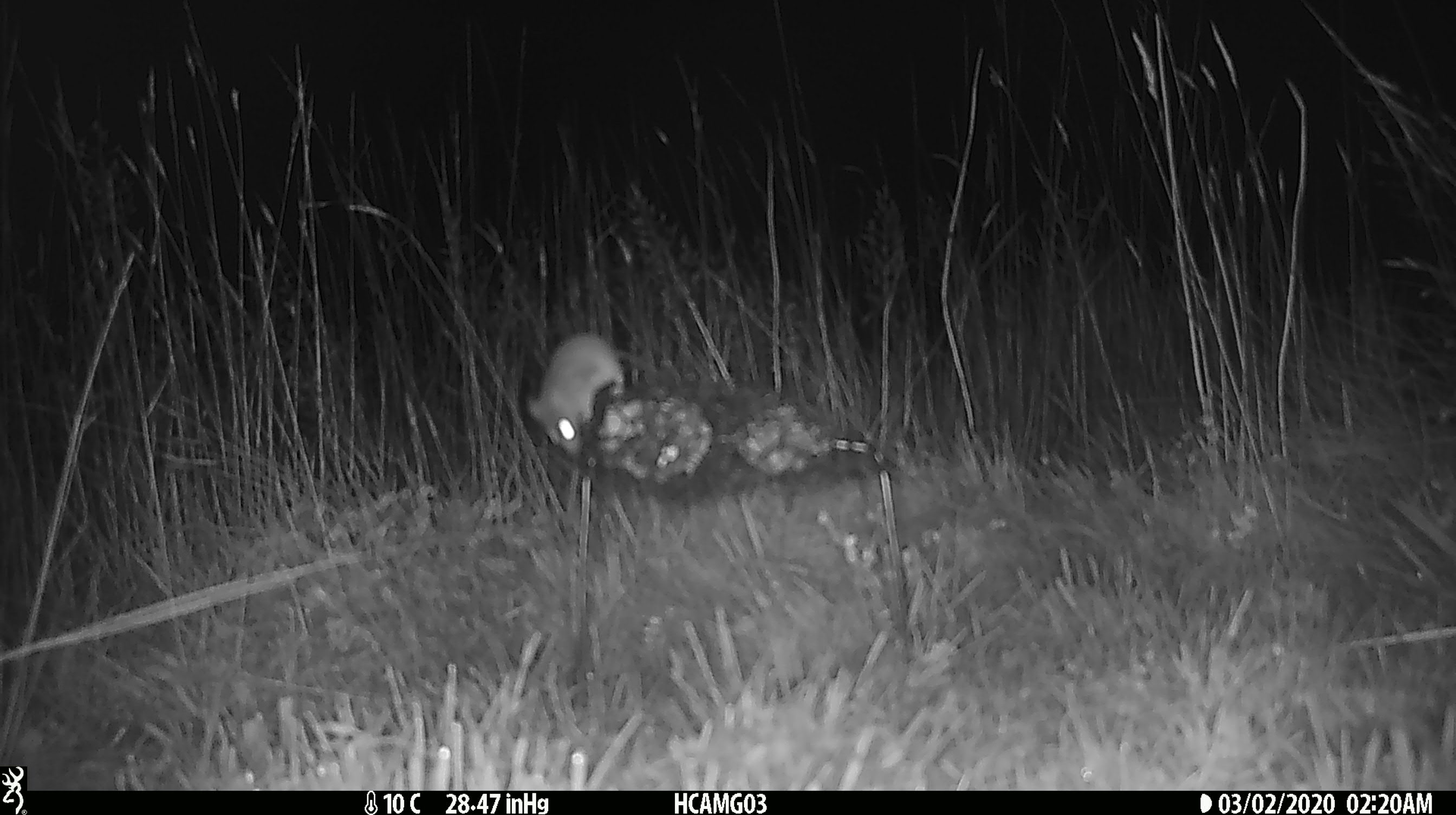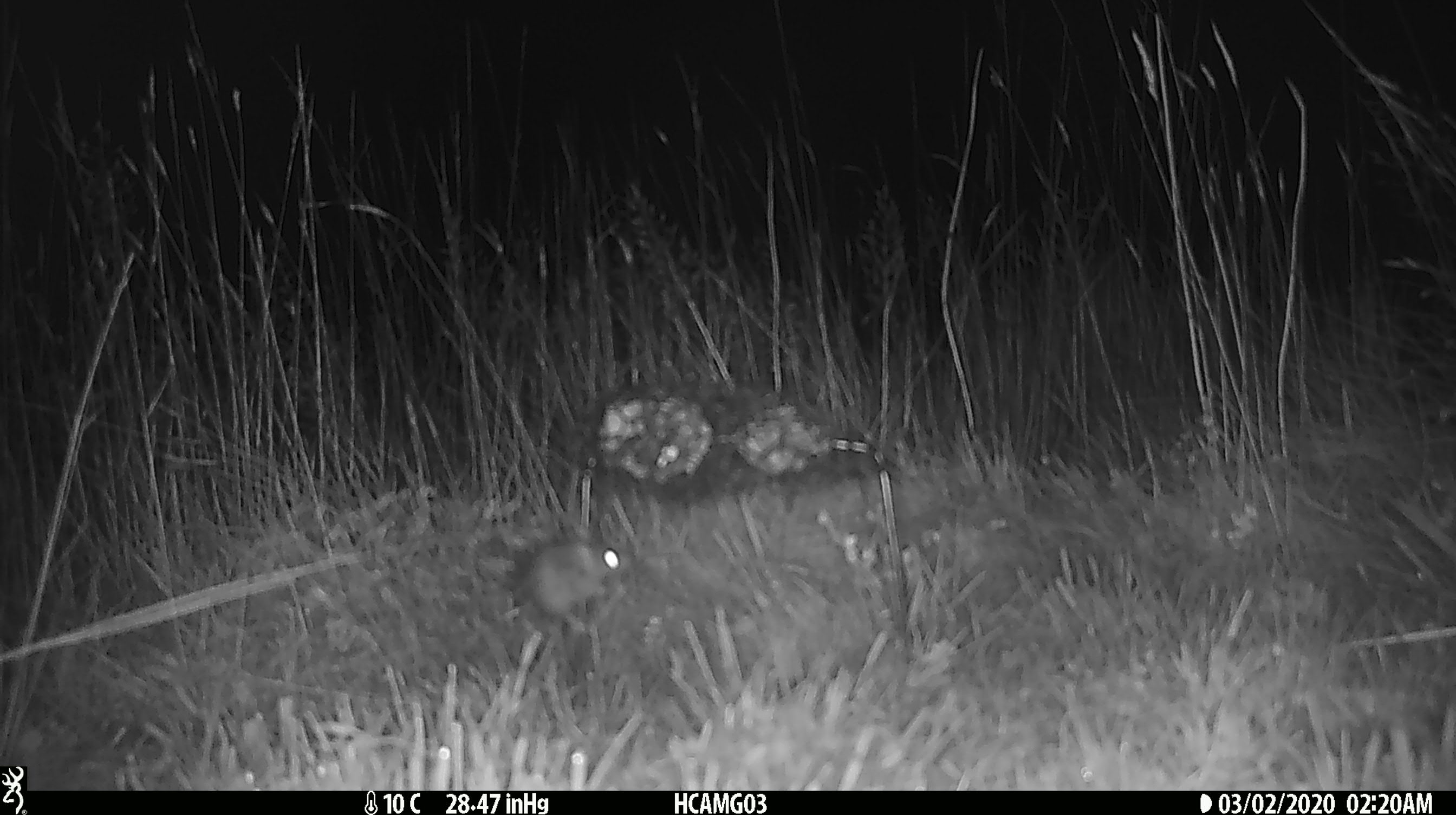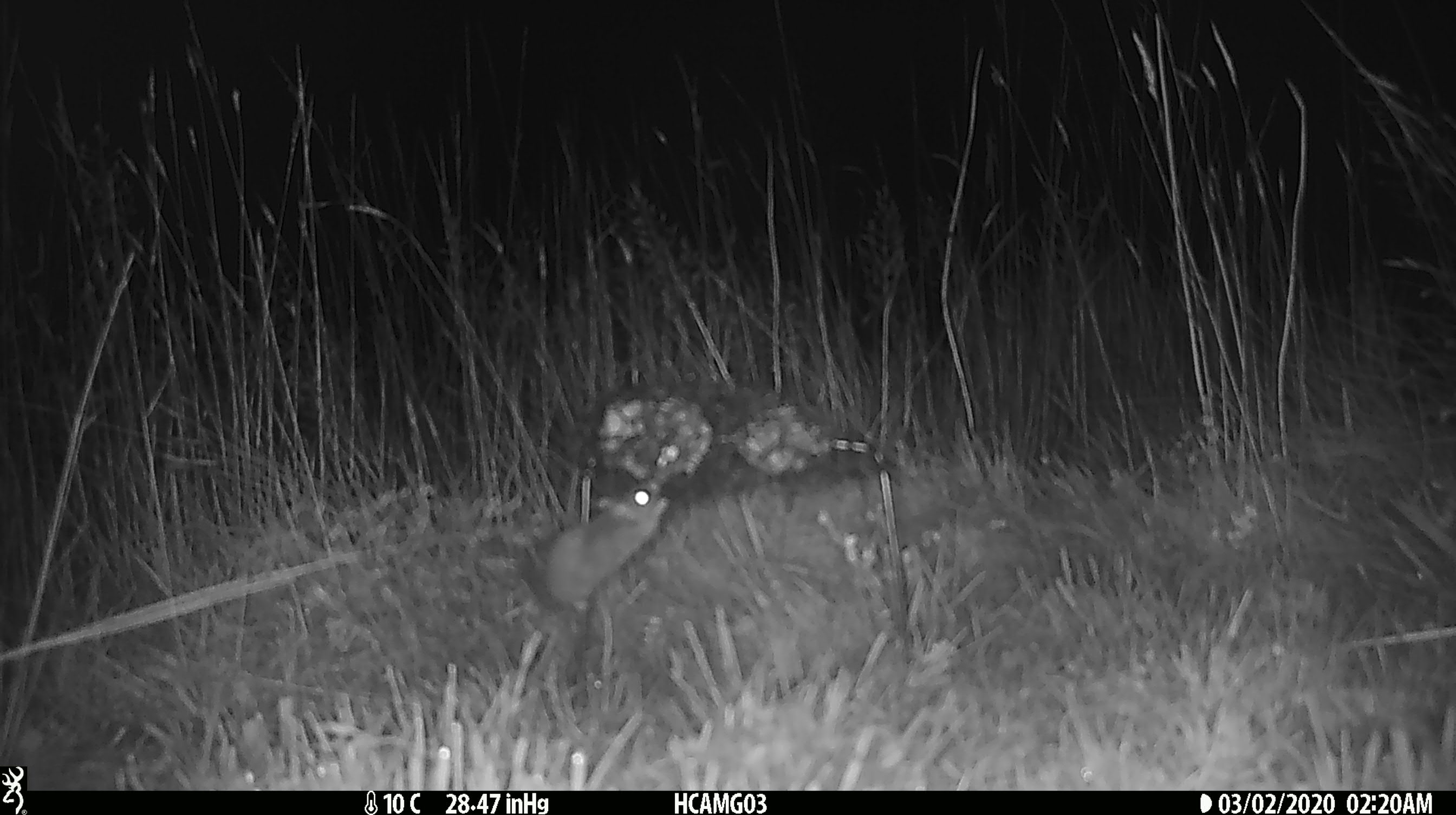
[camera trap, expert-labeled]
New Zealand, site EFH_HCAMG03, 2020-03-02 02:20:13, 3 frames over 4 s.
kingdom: Animalia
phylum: Chordata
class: Mammalia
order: Rodentia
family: Muridae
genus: Mus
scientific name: Mus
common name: mouse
Mouse (Mus).